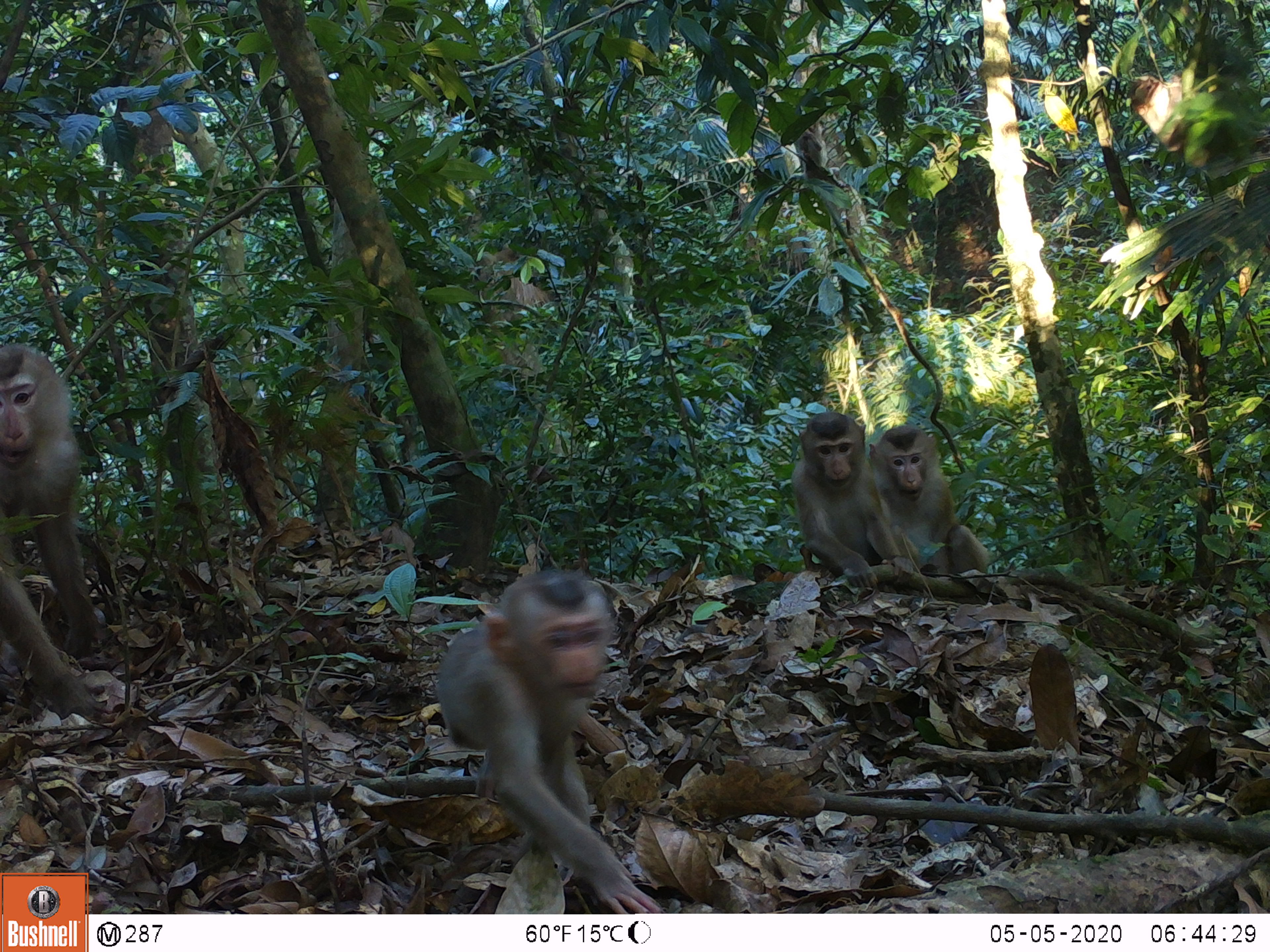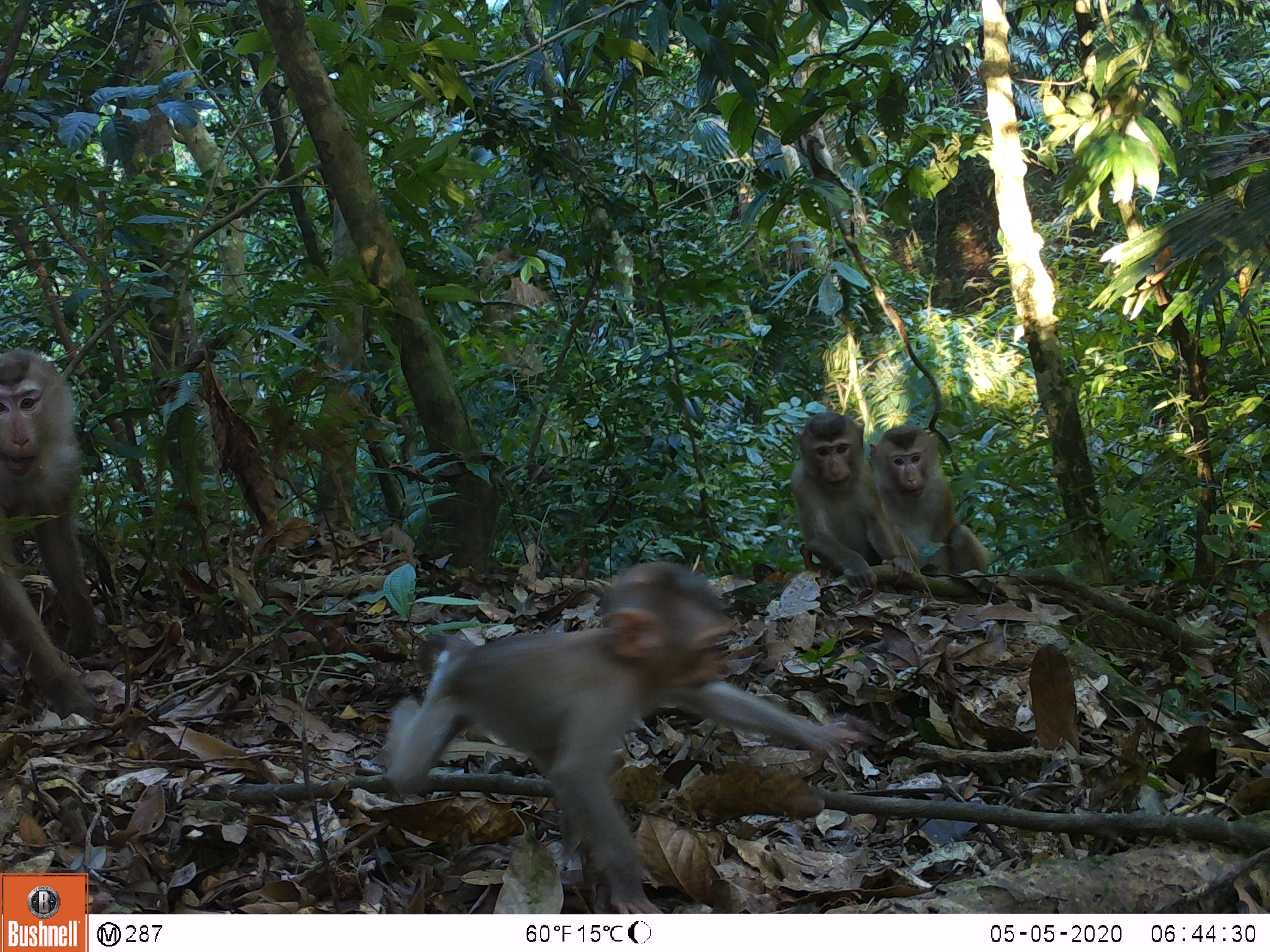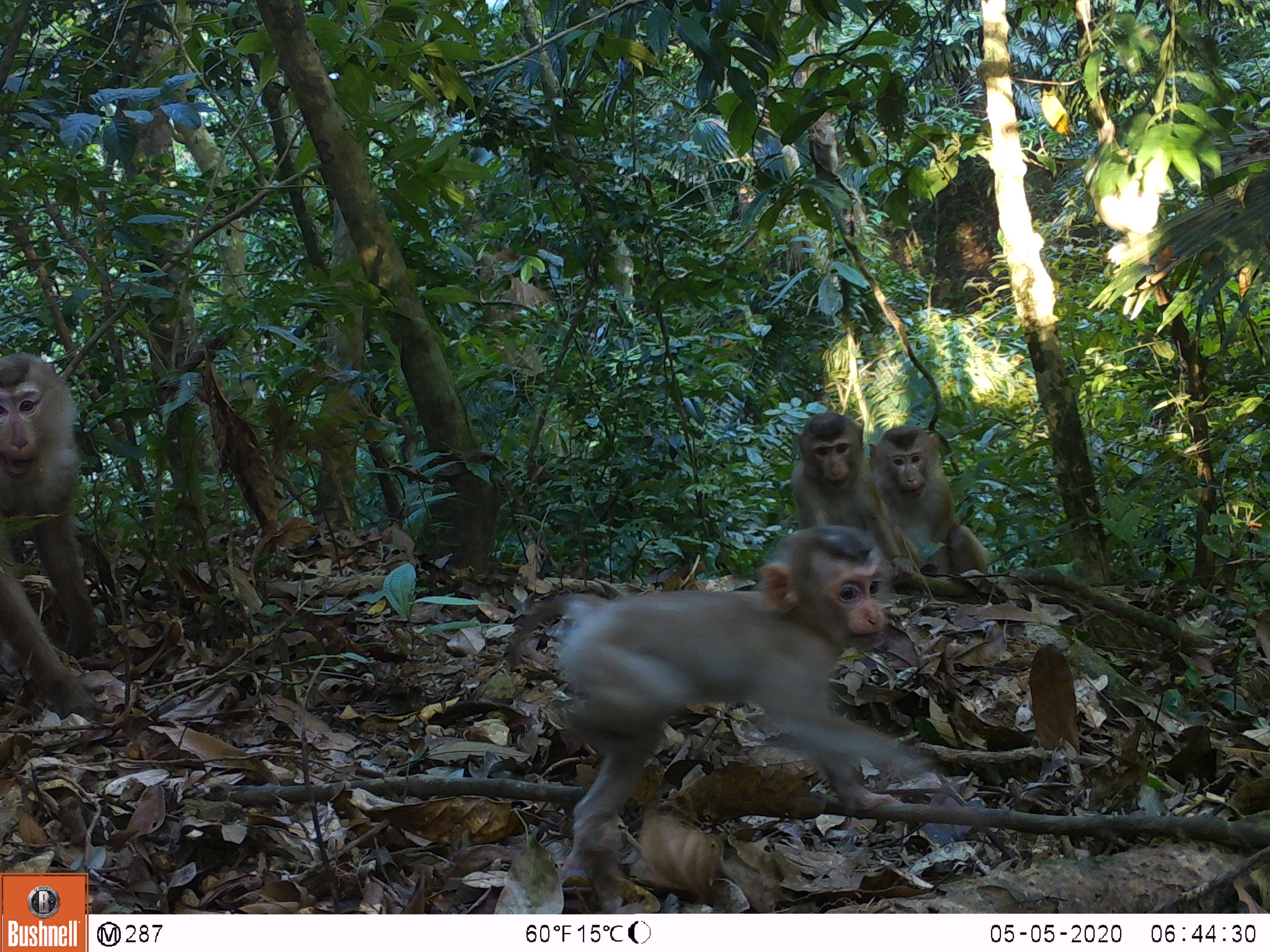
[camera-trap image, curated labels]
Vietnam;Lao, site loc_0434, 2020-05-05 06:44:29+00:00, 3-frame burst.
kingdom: Animalia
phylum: Chordata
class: Mammalia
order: Primates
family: Cercopithecidae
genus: Macaca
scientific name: Macaca nemestrina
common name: pig-tailed macaque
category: pig tailed macaque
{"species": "pig tailed macaque (pig-tailed macaque) (Macaca nemestrina)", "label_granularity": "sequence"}